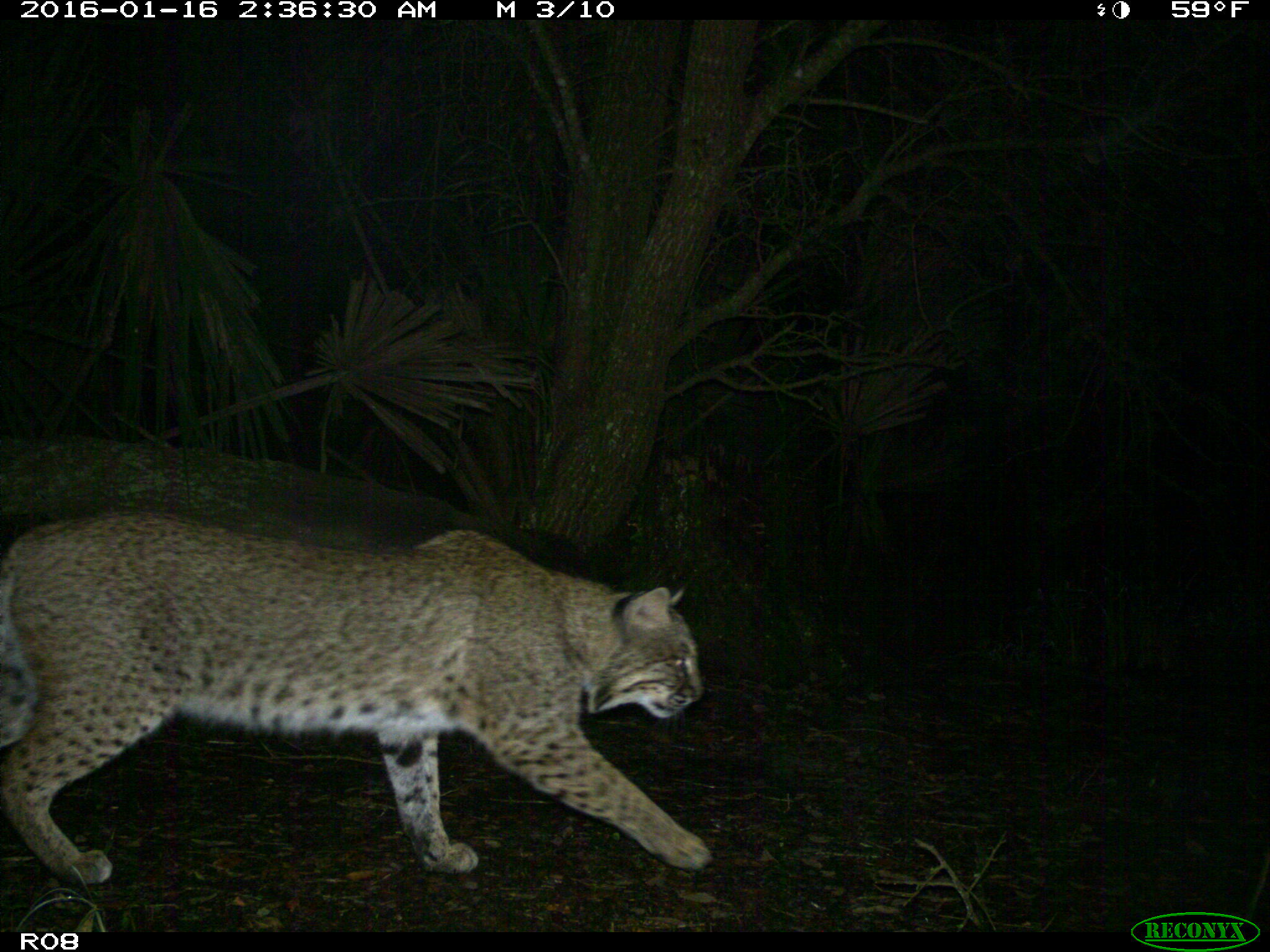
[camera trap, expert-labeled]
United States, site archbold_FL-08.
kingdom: Animalia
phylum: Chordata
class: Mammalia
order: Carnivora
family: Felidae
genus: Lynx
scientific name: Lynx rufus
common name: bobcat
Lynx rufus (bobcat).